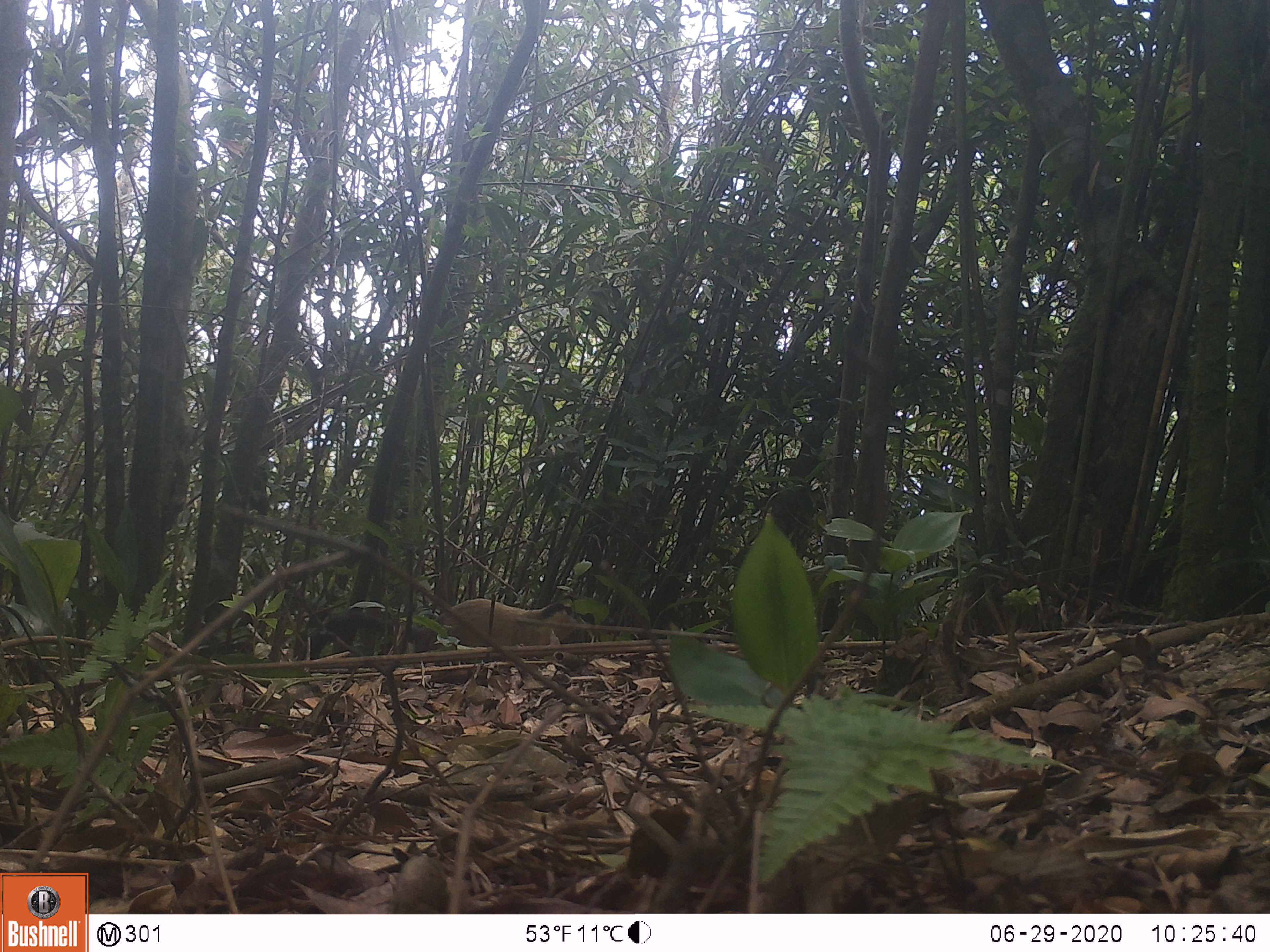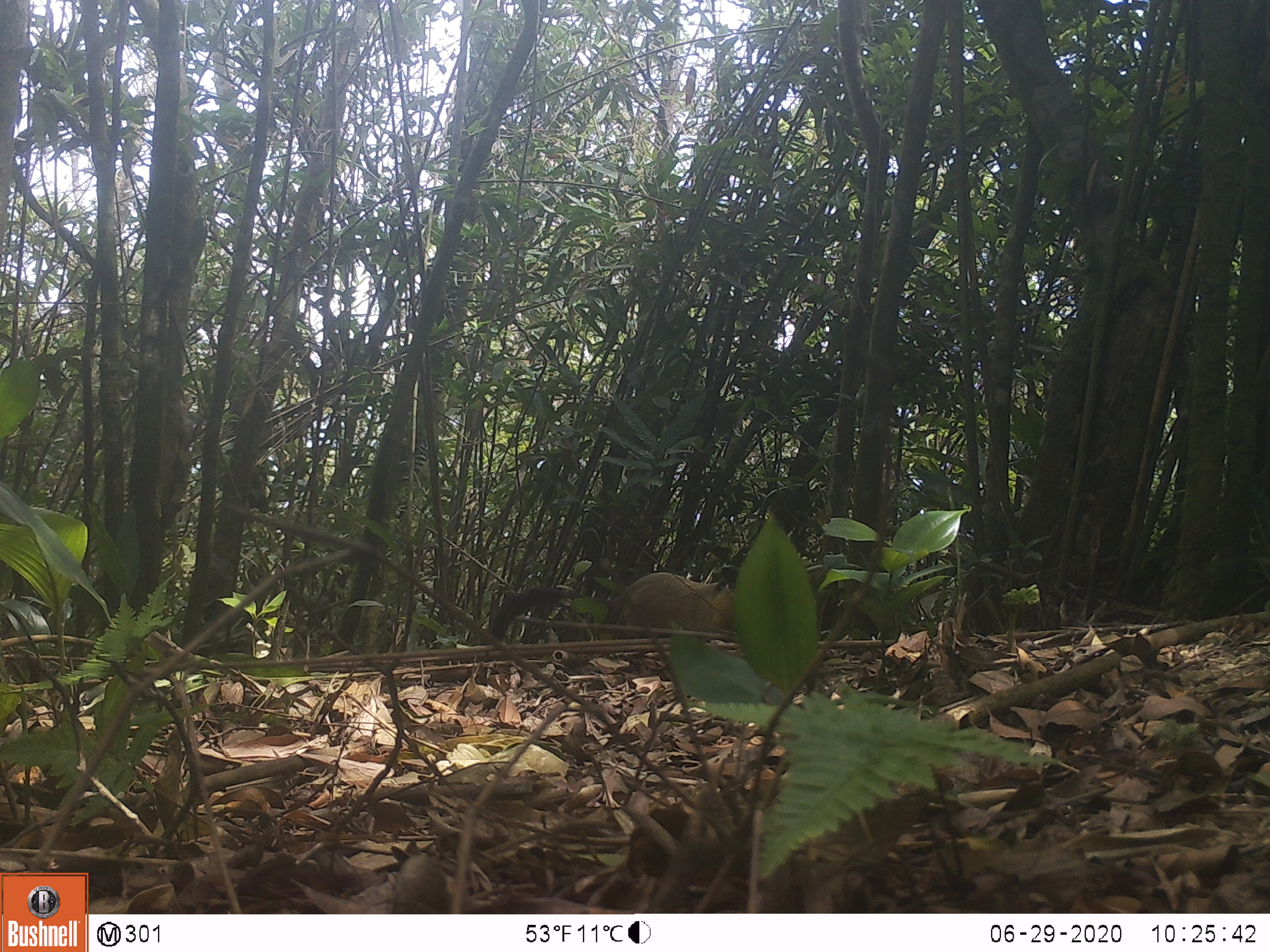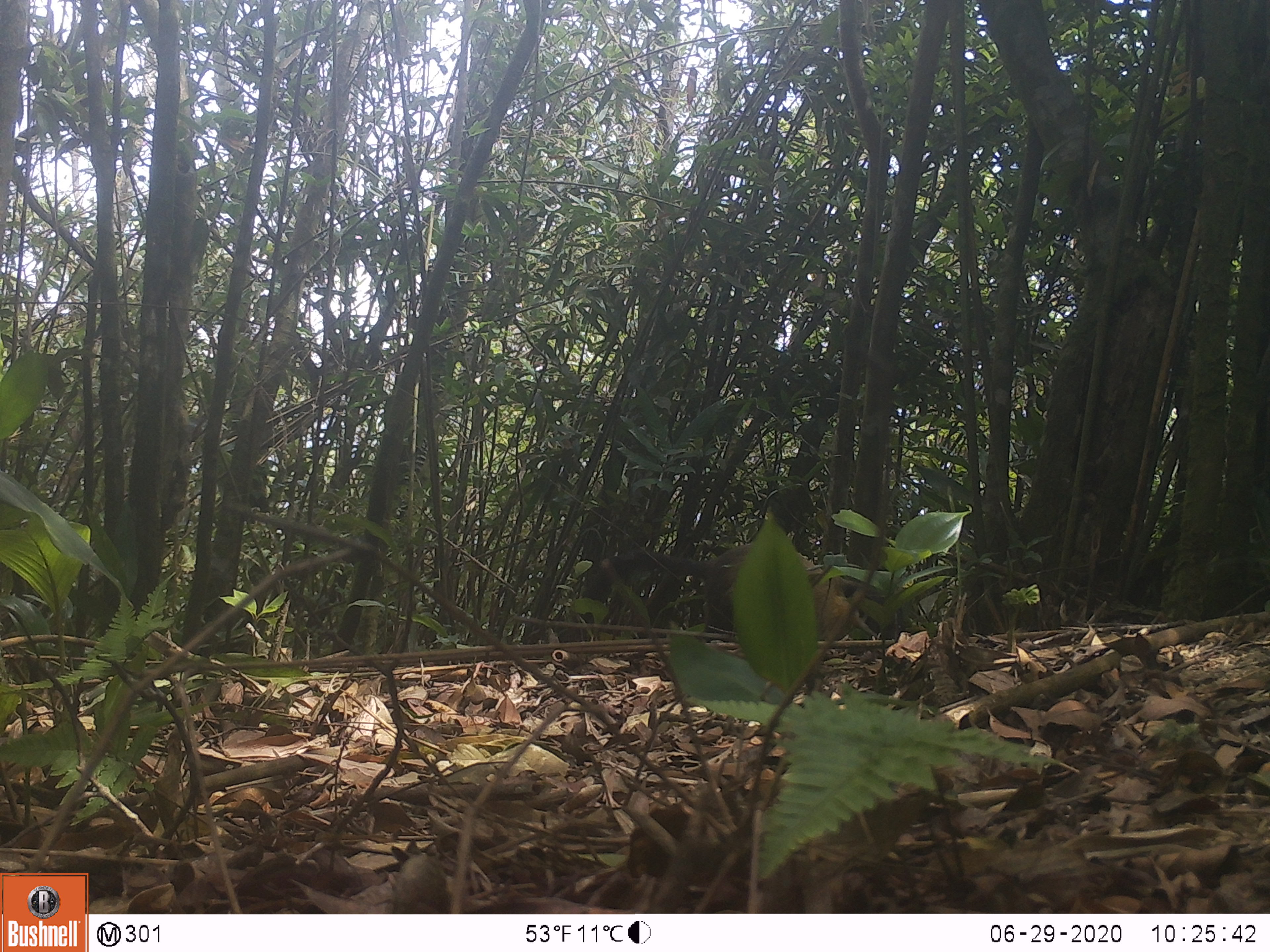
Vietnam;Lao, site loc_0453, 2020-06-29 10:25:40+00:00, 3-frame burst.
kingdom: Animalia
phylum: Chordata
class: Mammalia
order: Carnivora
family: Mustelidae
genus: Martes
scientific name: Martes flavigula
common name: yellow-throated marten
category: yellow throated marten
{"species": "yellow throated marten (yellow-throated marten) (Martes flavigula)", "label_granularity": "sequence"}